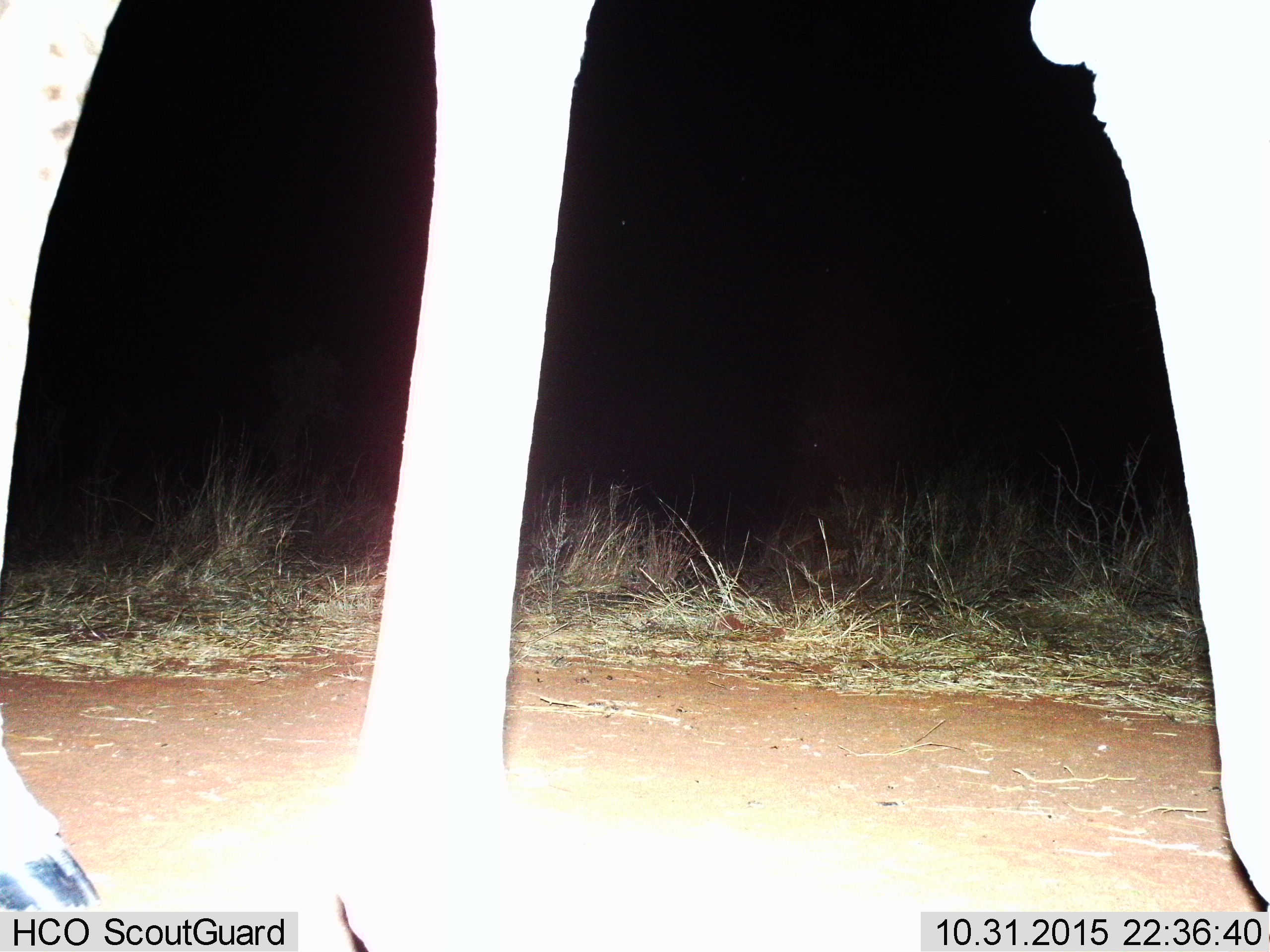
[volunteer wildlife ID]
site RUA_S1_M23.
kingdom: Animalia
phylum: Chordata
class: Mammalia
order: Artiodactyla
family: Giraffidae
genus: Giraffa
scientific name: Giraffa camelopardalis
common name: giraffe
Giraffe (Giraffa camelopardalis), count 1. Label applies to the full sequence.